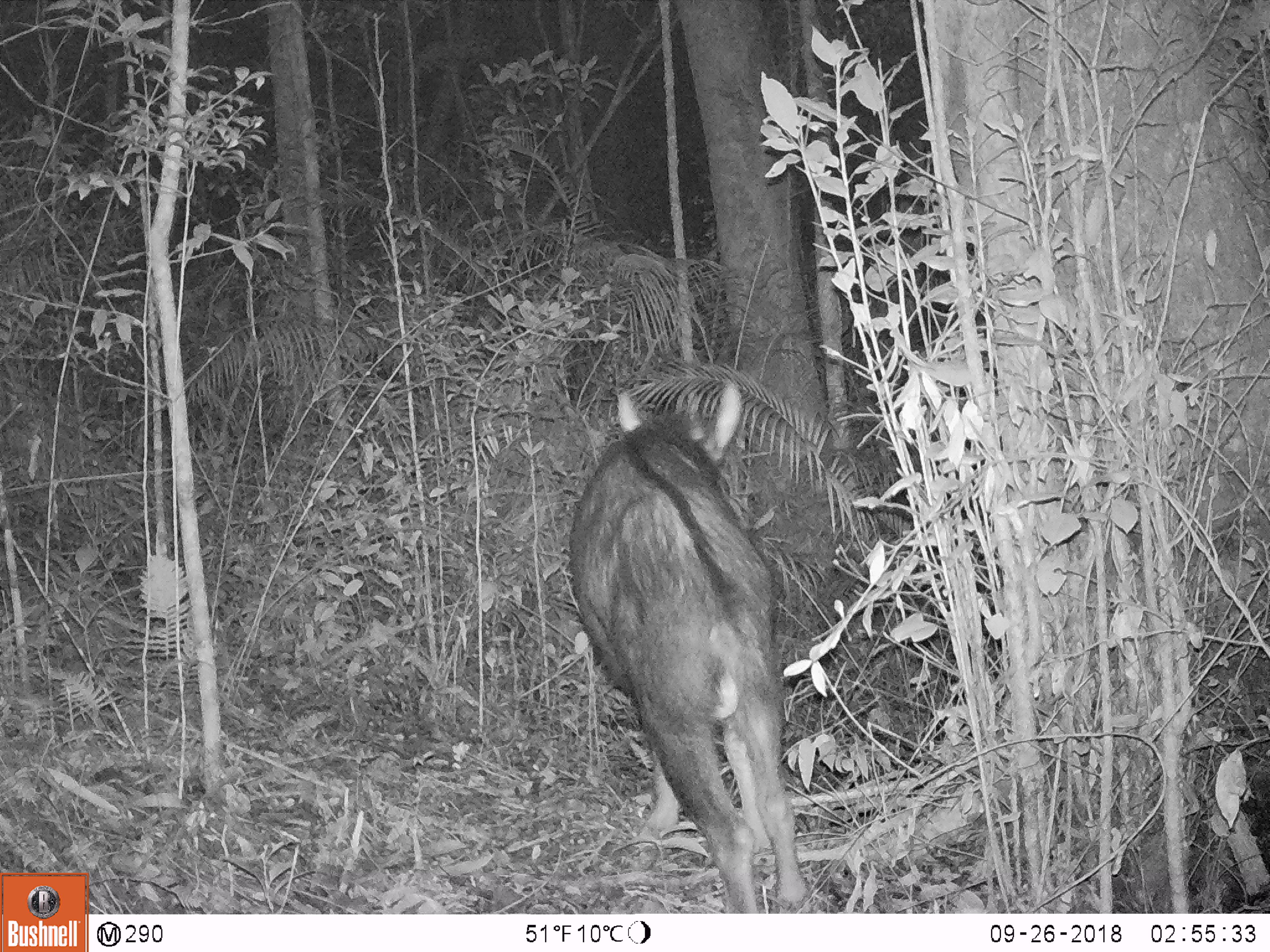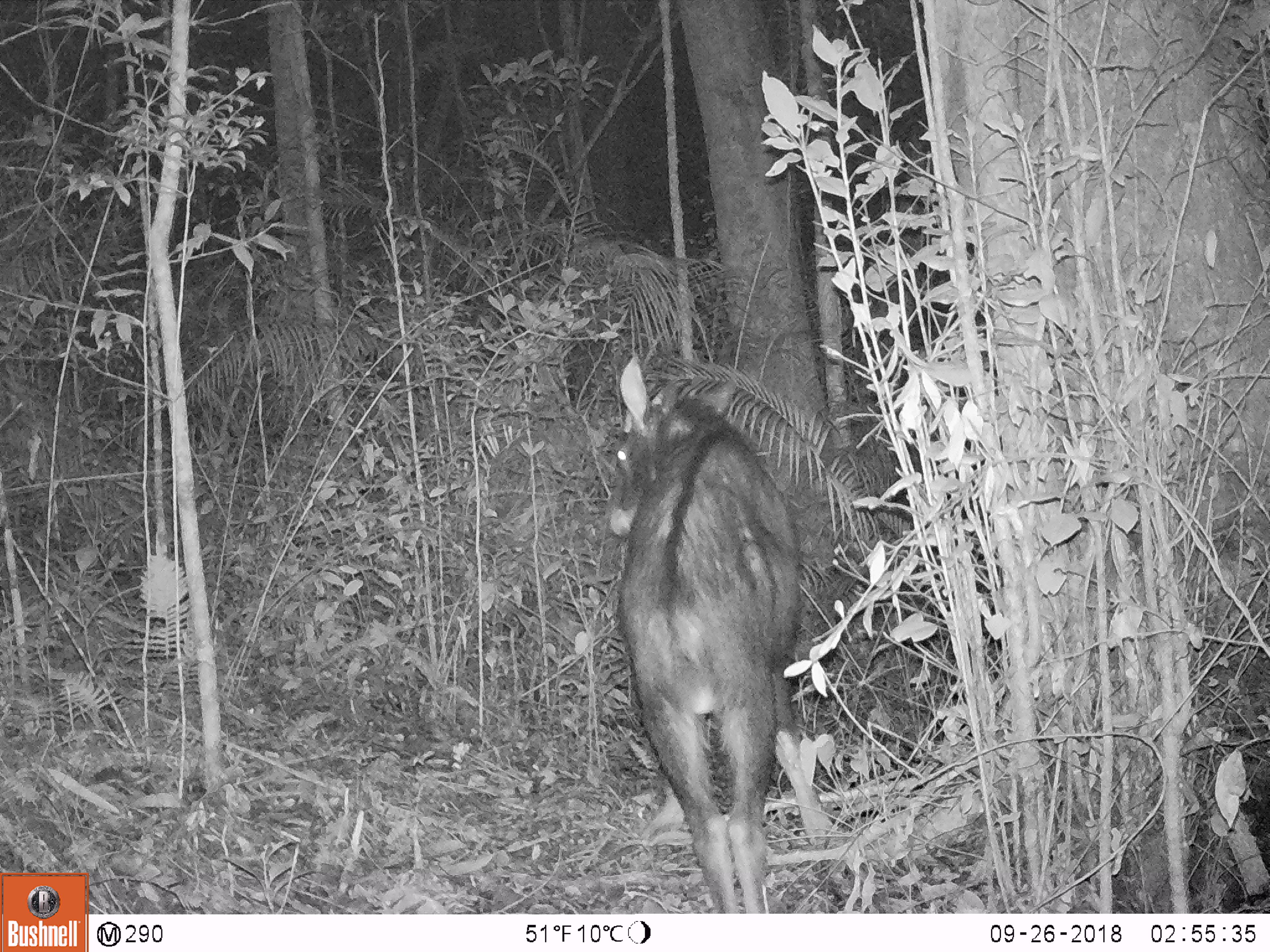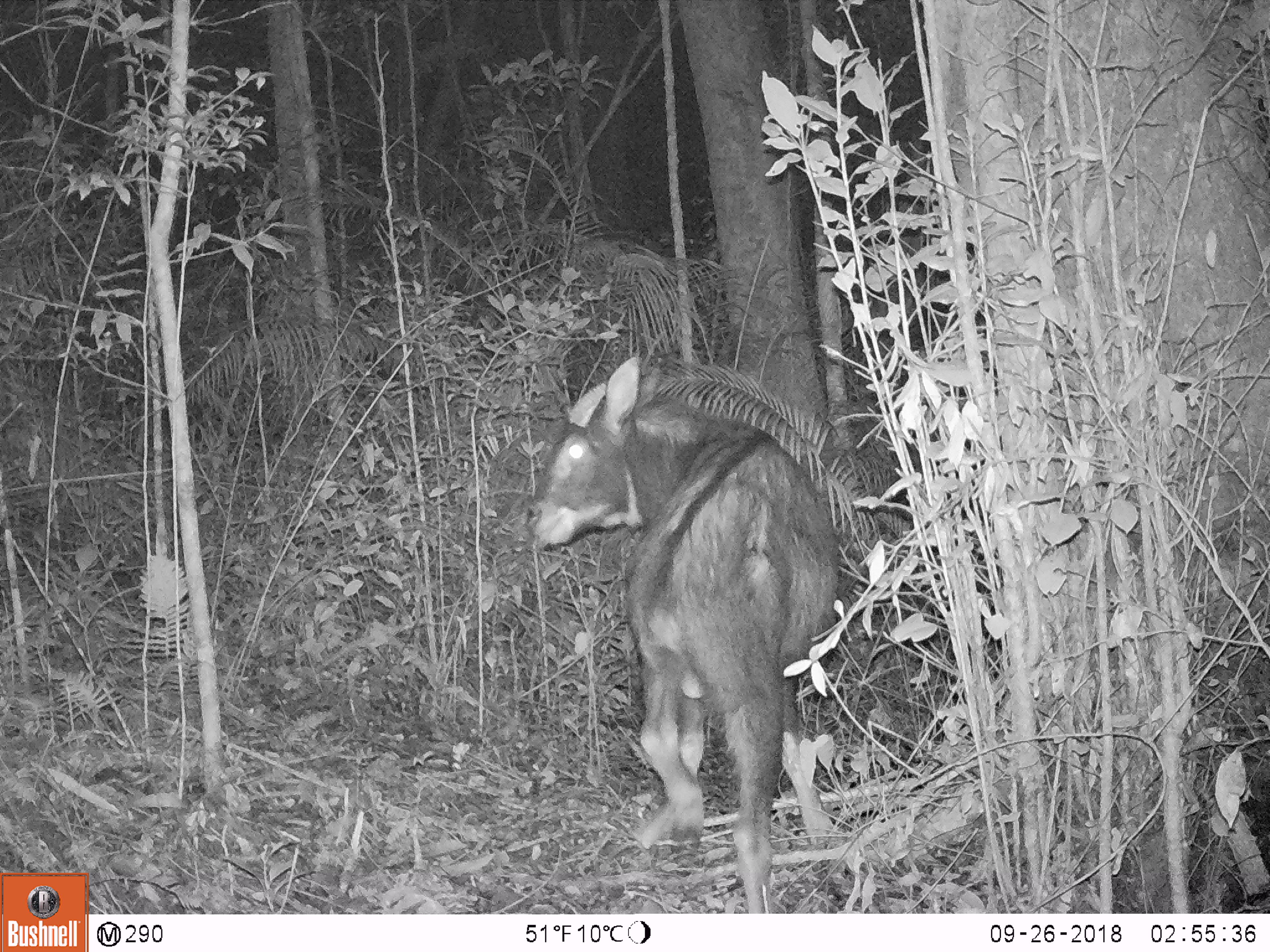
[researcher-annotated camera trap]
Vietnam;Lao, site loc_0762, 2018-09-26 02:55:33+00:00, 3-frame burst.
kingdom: Animalia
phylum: Chordata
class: Mammalia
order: Artiodactyla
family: Bovidae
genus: Capricornis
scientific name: Capricornis sumatraensis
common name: chinese serow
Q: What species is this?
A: Chinese serow (Capricornis sumatraensis).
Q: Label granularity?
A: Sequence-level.